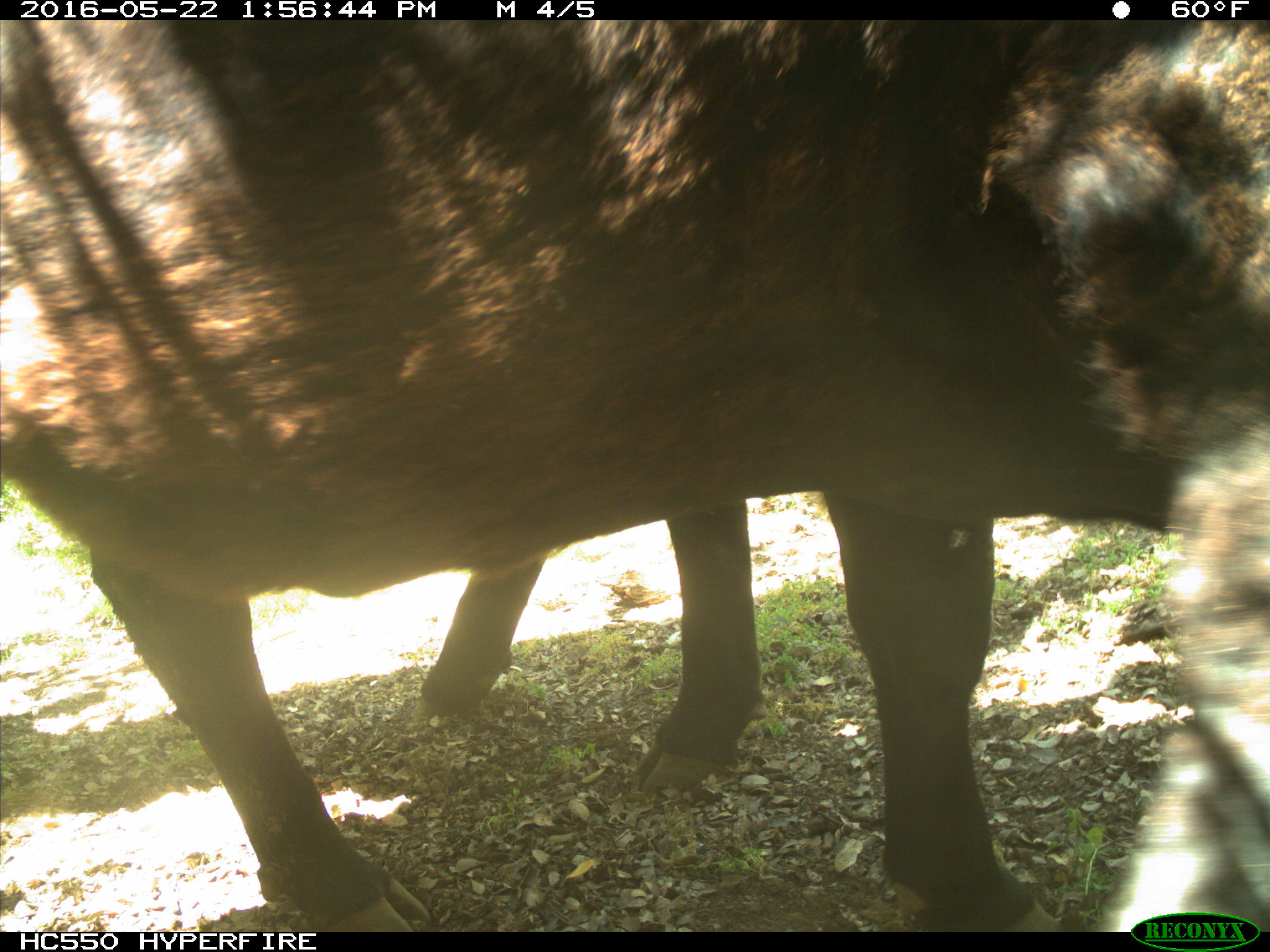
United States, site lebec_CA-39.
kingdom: Animalia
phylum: Chordata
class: Mammalia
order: Artiodactyla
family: Bovidae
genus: Bos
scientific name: Bos taurus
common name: domestic cow